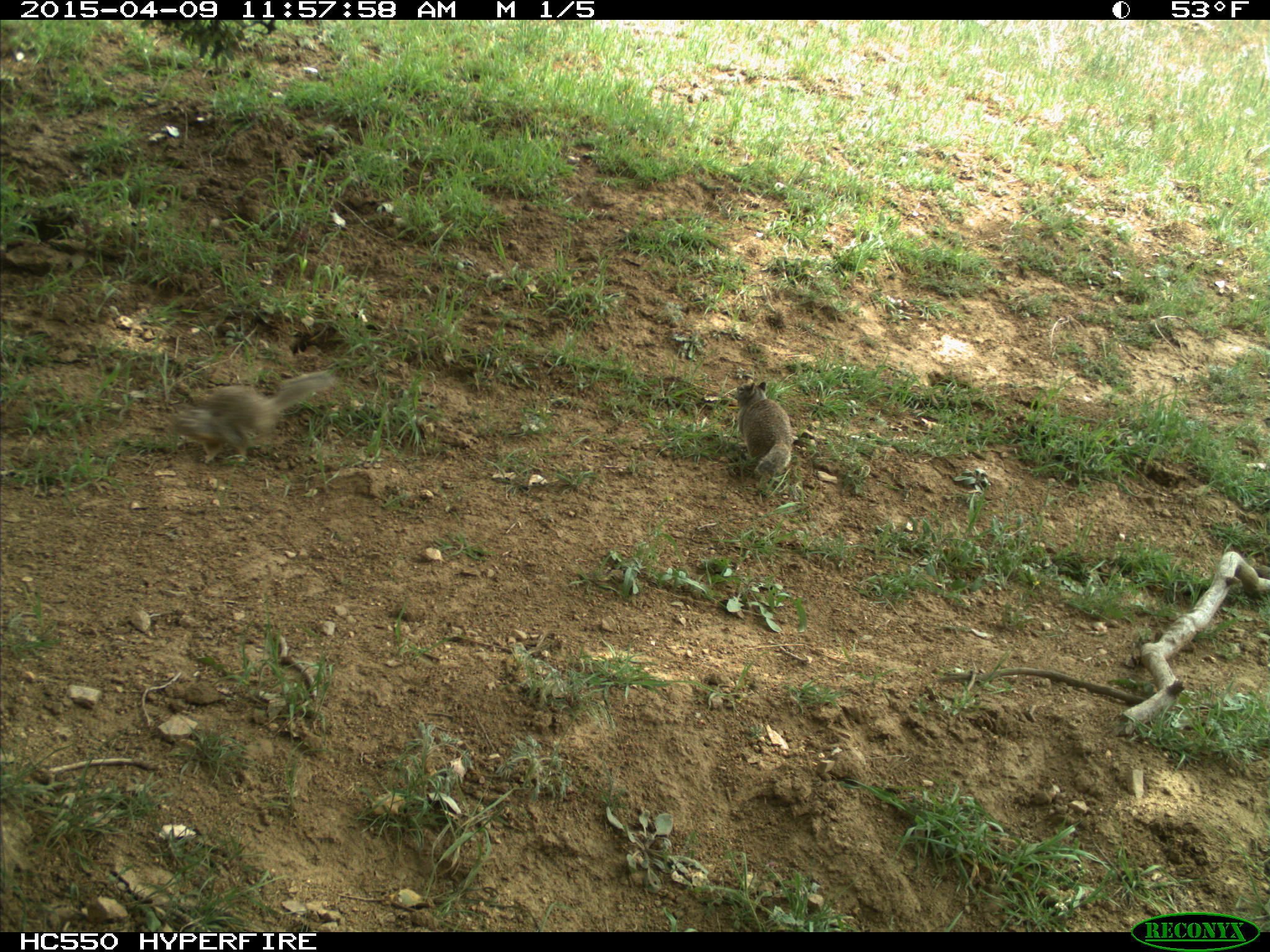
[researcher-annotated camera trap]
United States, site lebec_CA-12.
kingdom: Animalia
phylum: Chordata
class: Mammalia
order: Rodentia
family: Sciuridae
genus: Otospermophilus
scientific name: Otospermophilus beecheyi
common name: california ground squirrel